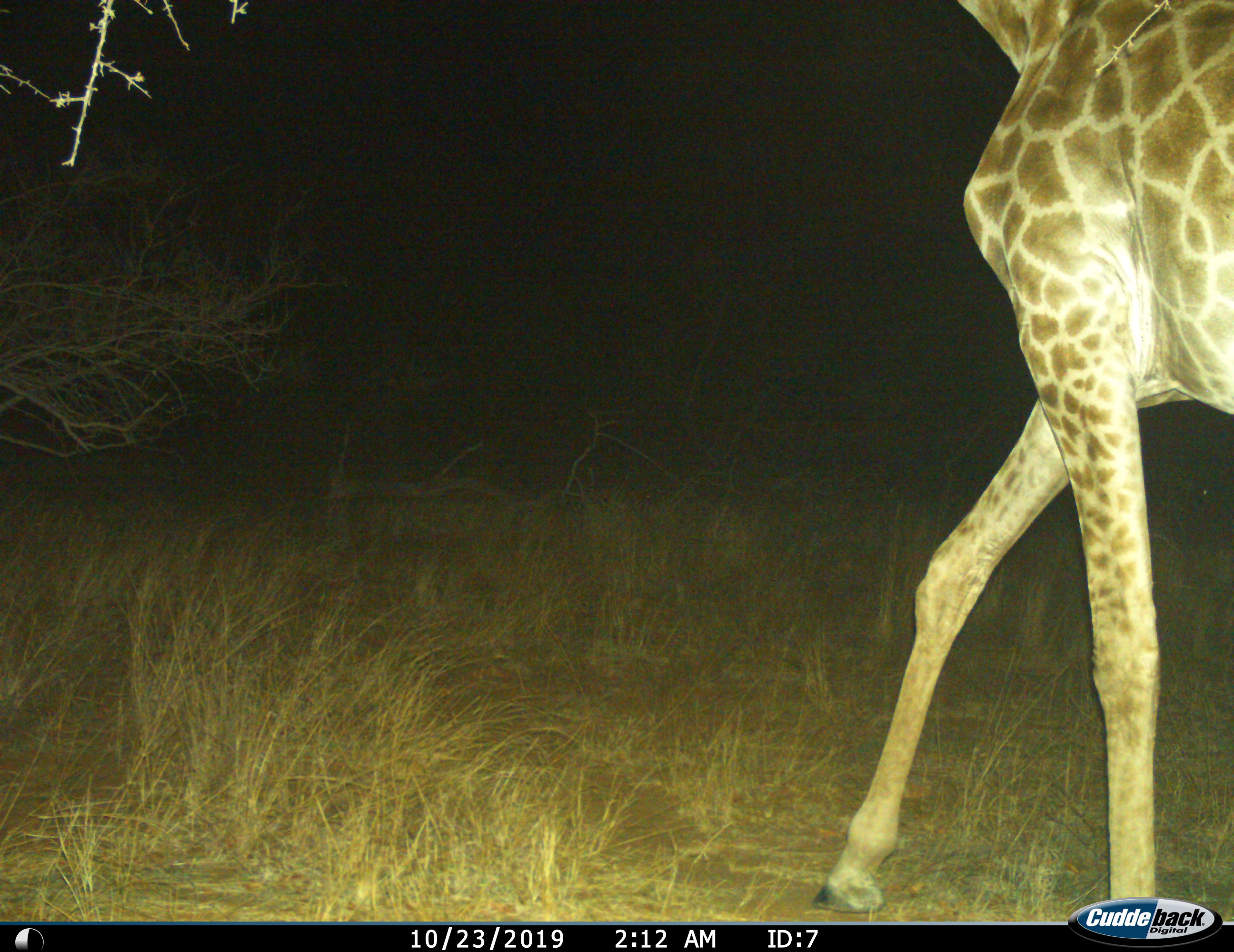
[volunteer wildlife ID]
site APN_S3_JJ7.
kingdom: Animalia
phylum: Chordata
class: Mammalia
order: Artiodactyla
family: Giraffidae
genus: Giraffa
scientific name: Giraffa camelopardalis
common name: giraffe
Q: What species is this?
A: Giraffe (Giraffa camelopardalis).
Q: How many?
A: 1.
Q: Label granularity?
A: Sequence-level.